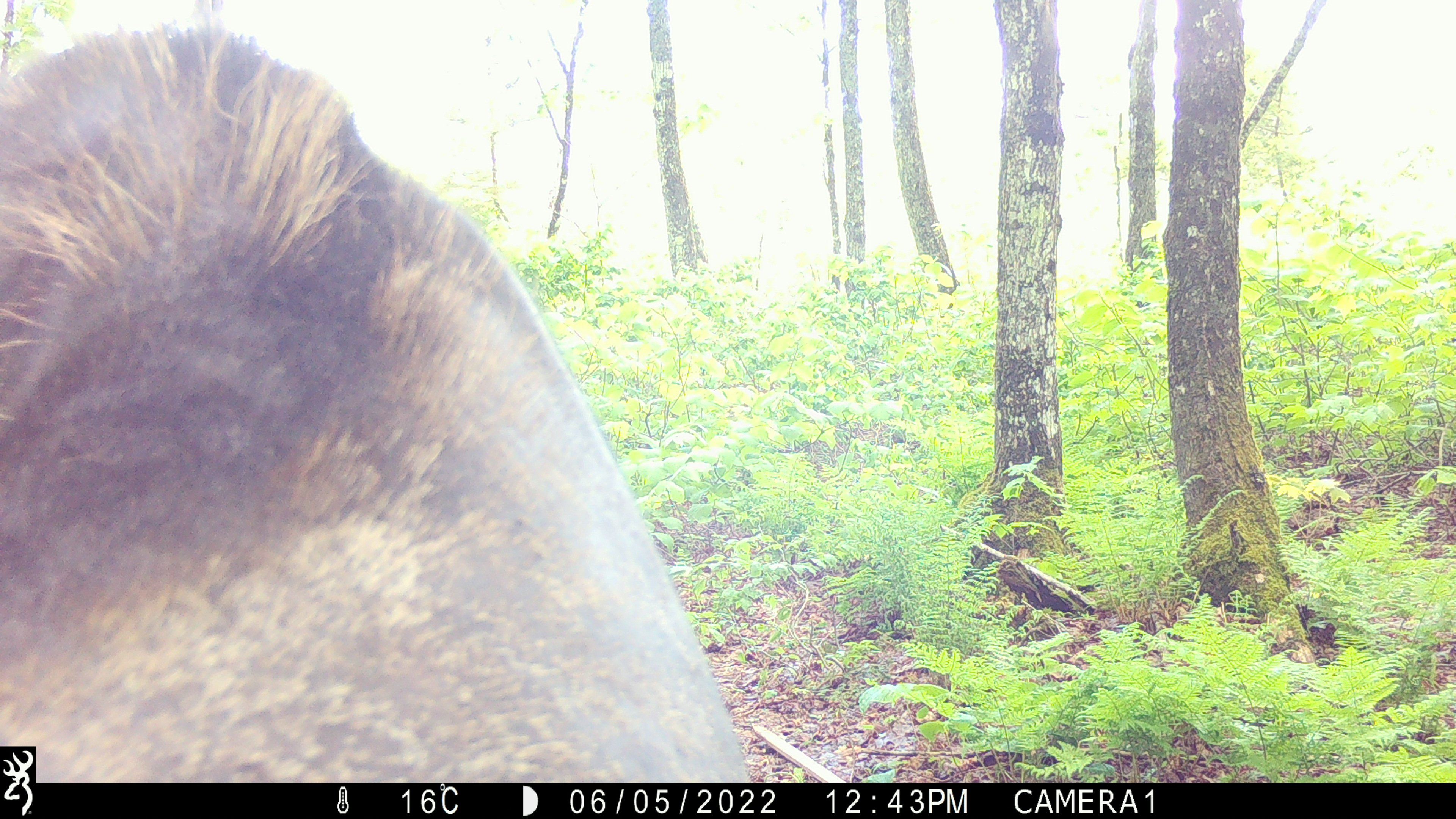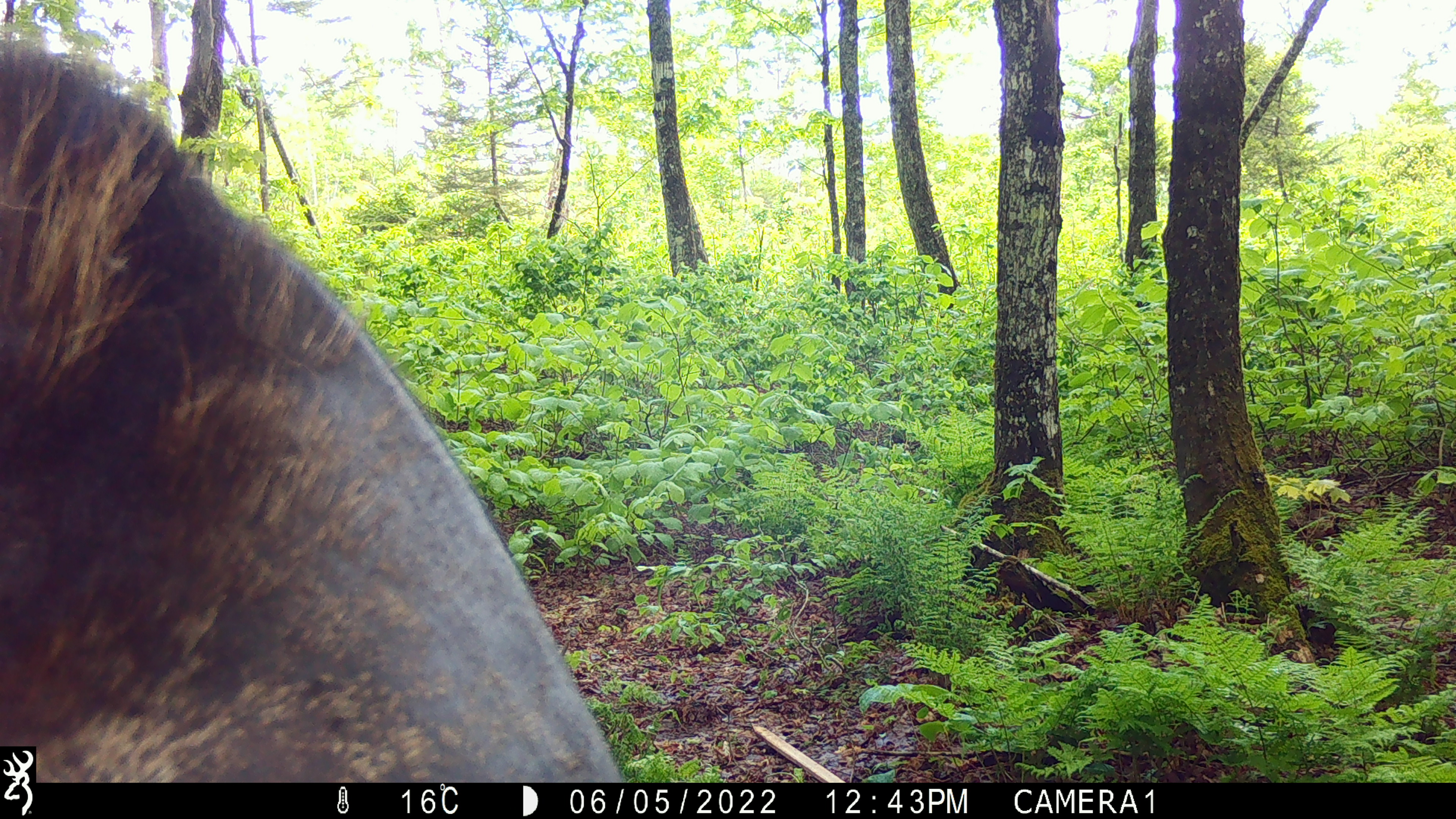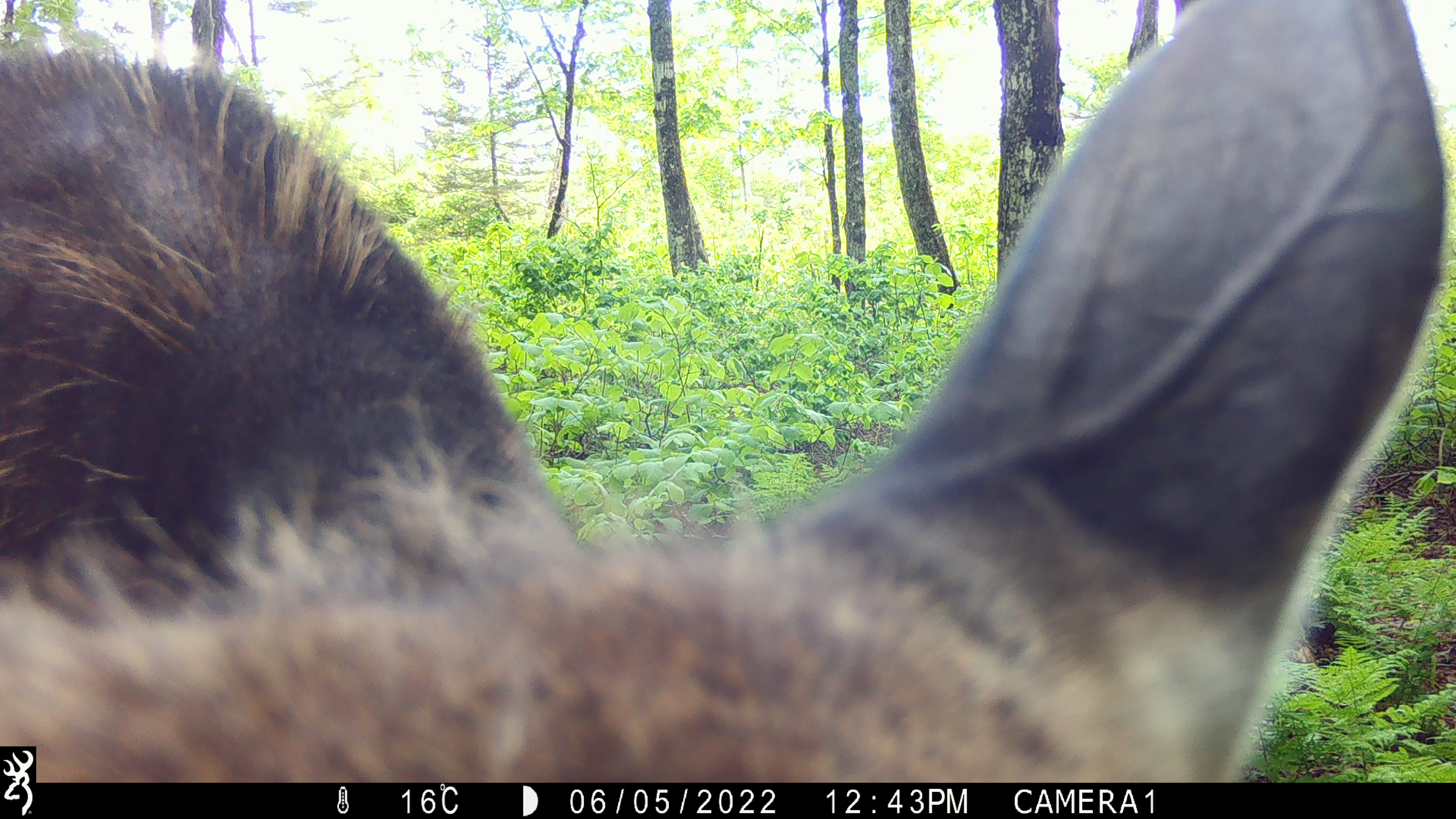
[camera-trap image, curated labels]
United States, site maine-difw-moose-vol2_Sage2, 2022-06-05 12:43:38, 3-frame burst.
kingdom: Animalia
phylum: Chordata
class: Mammalia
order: Artiodactyla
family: Cervidae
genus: Alces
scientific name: Alces alces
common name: moose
Moose (Alces alces).